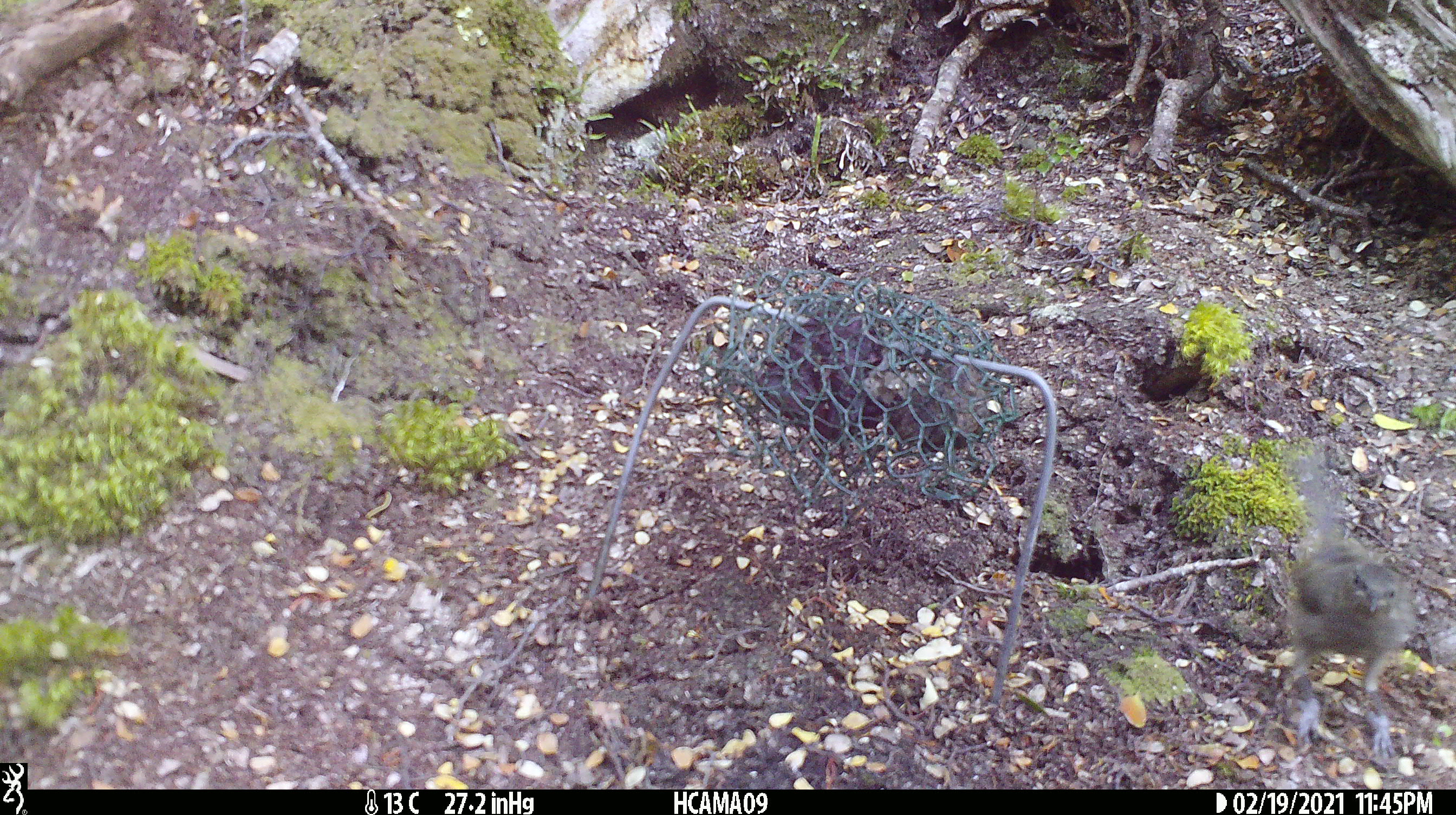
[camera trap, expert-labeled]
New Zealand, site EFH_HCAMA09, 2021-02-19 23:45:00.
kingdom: Animalia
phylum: Chordata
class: Aves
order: Passeriformes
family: Meliphagidae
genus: Anthornis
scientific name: Anthornis melanura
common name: new zealand bellbird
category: bellbird